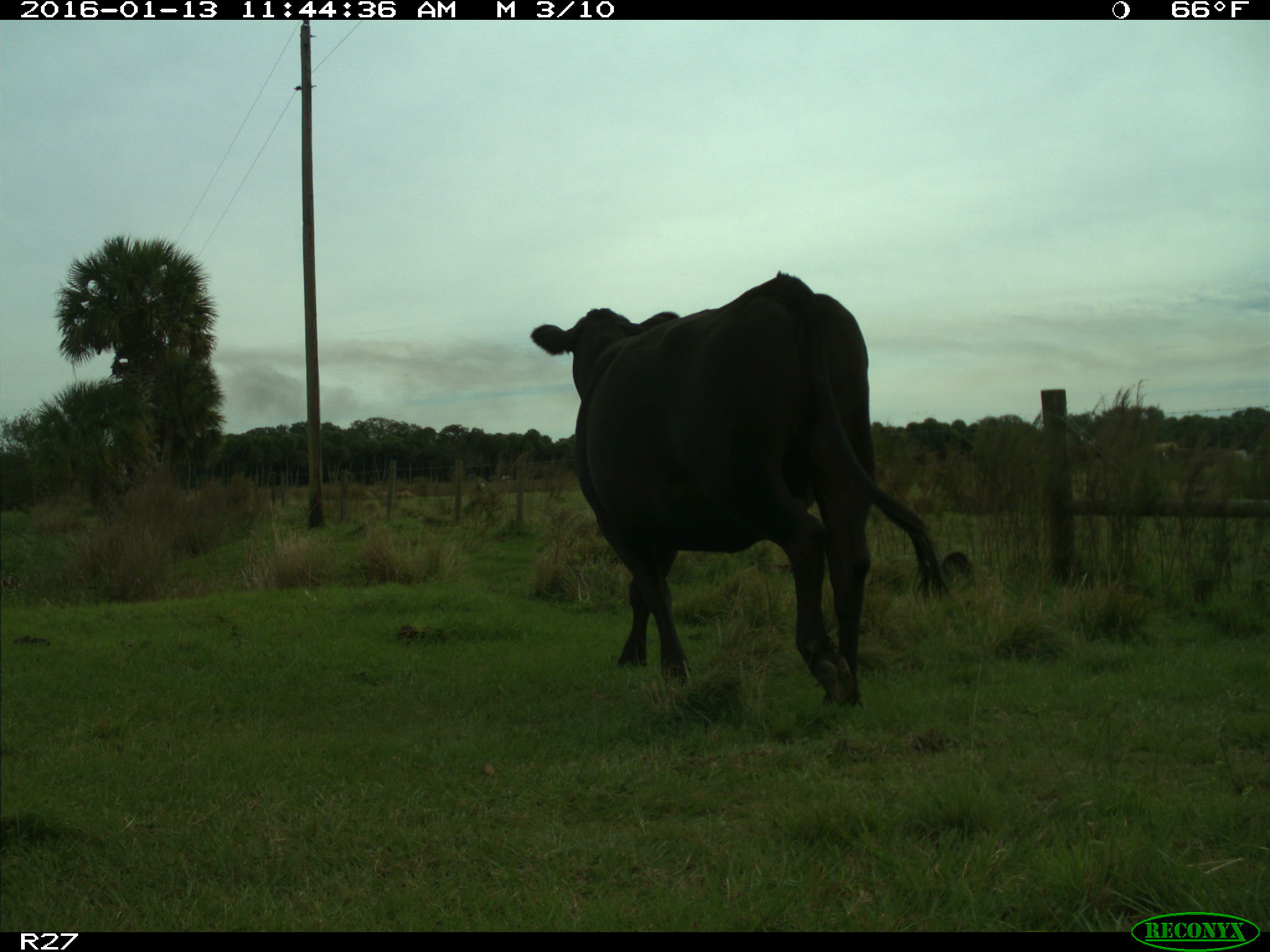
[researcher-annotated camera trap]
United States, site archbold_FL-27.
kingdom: Animalia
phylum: Chordata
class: Mammalia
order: Artiodactyla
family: Bovidae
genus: Bos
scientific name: Bos taurus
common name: domestic cow